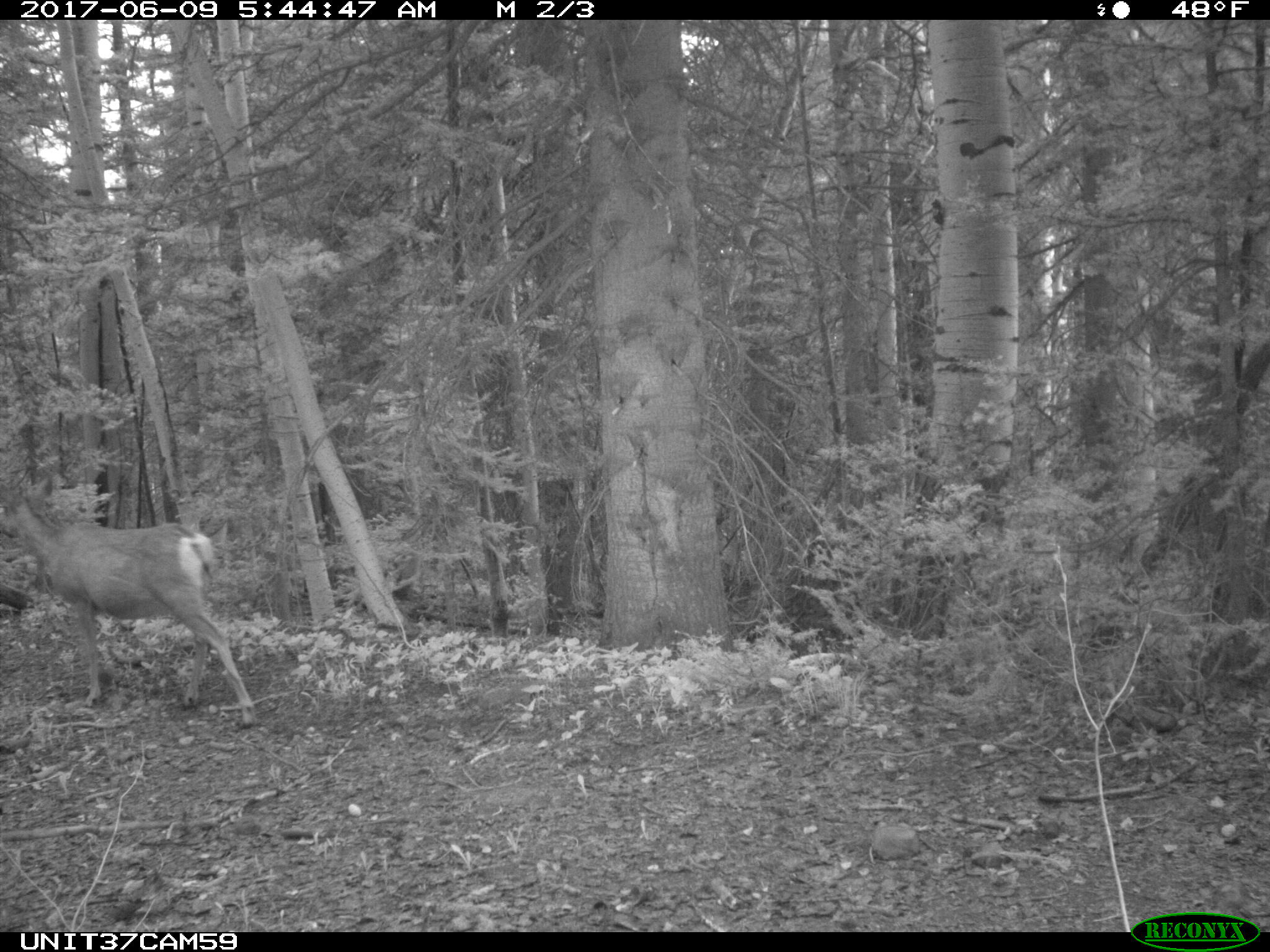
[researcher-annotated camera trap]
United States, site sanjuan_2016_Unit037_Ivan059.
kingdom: Animalia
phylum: Chordata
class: Mammalia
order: Artiodactyla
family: Cervidae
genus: Odocoileus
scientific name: Odocoileus hemionus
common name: mule deer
Odocoileus hemionus (mule deer).